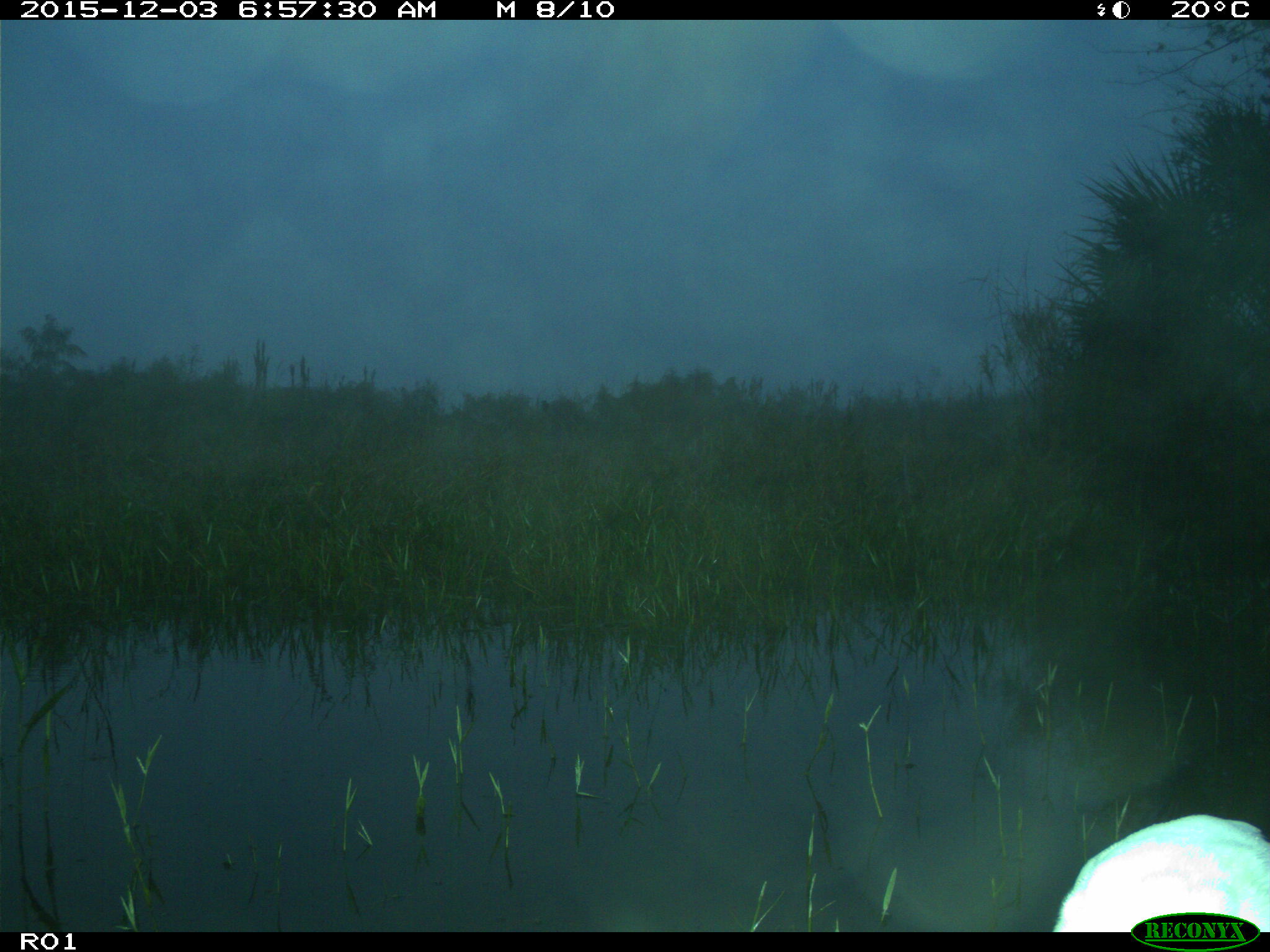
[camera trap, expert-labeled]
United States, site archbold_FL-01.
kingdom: Animalia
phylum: Chordata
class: Aves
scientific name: Aves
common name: birds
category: unidentified bird